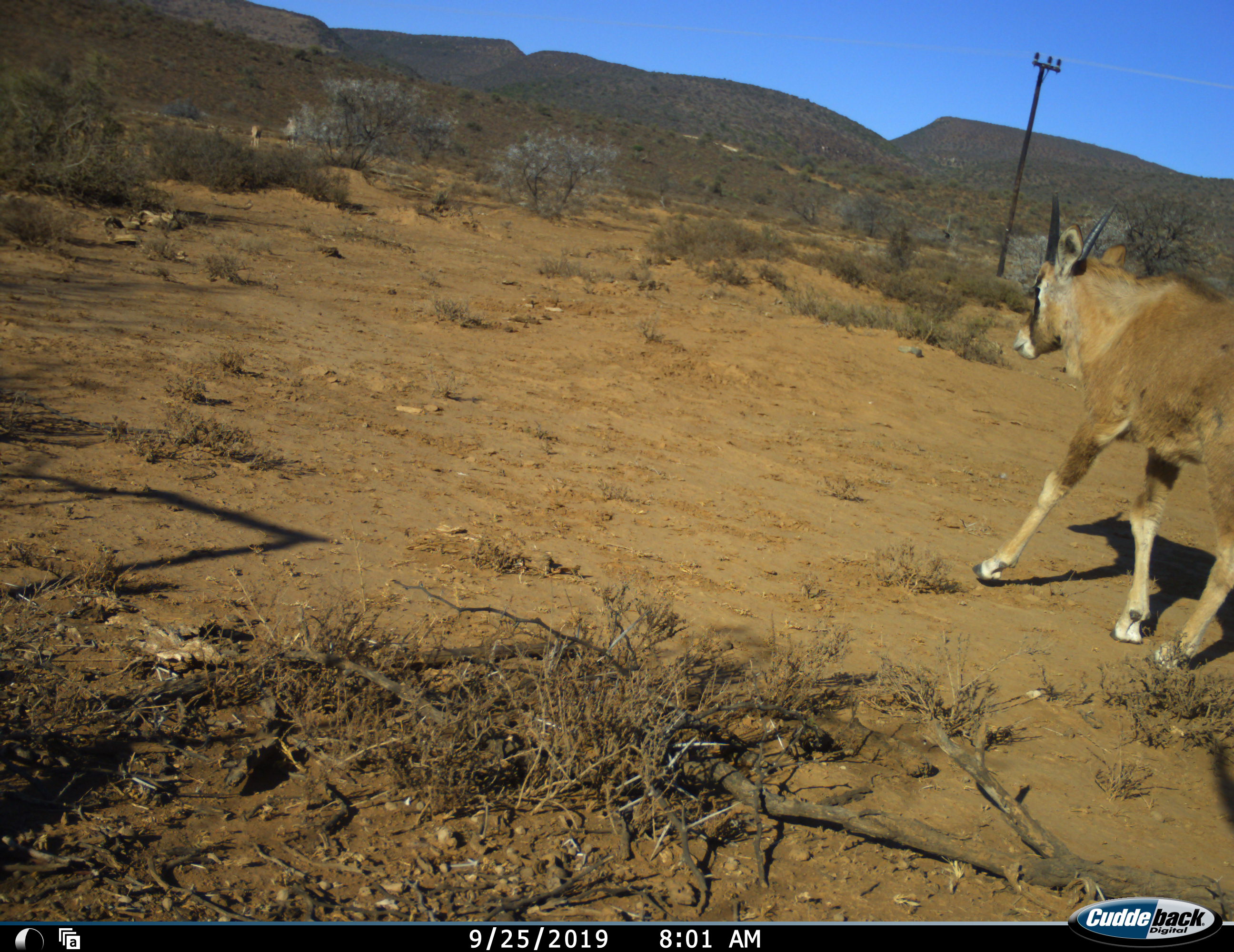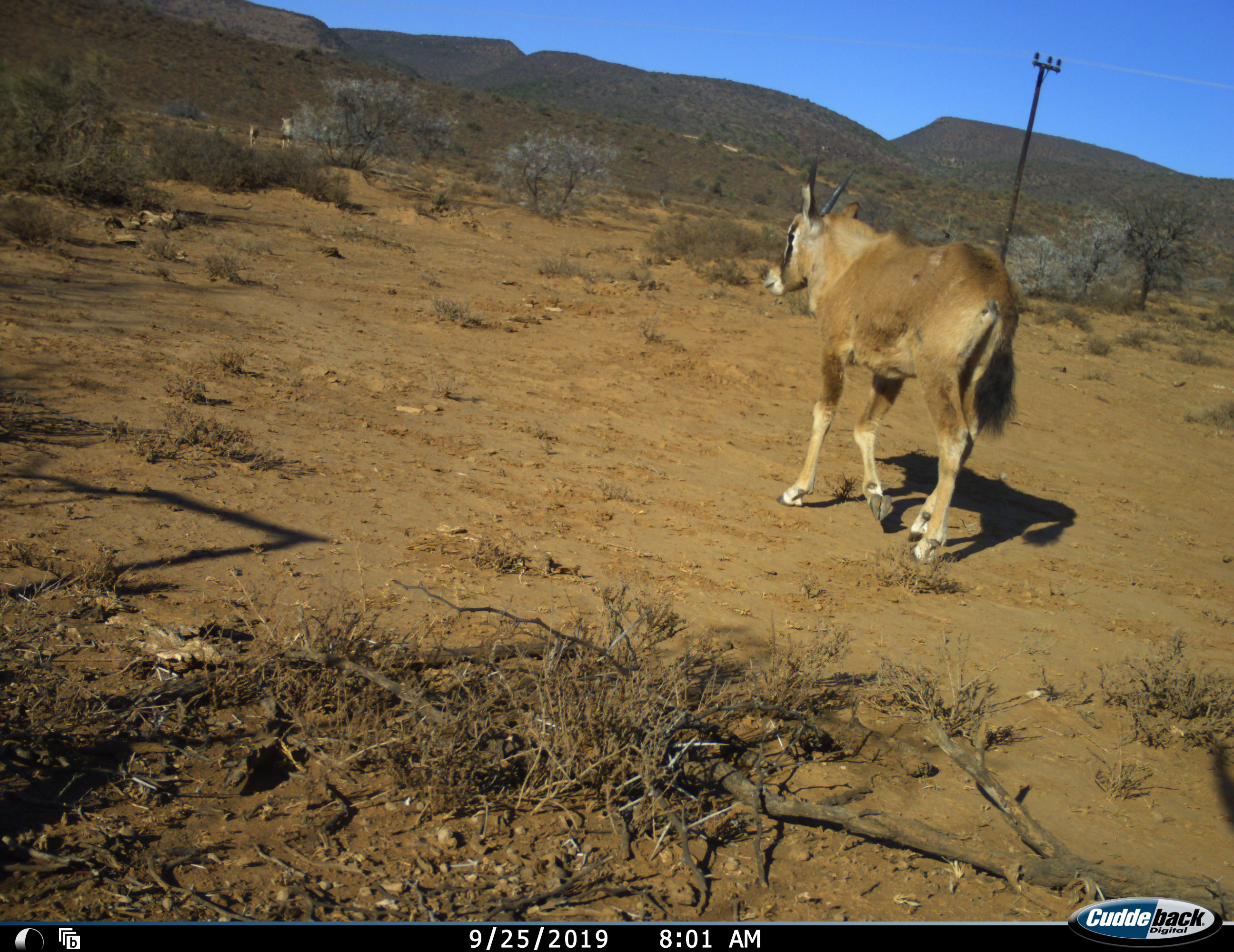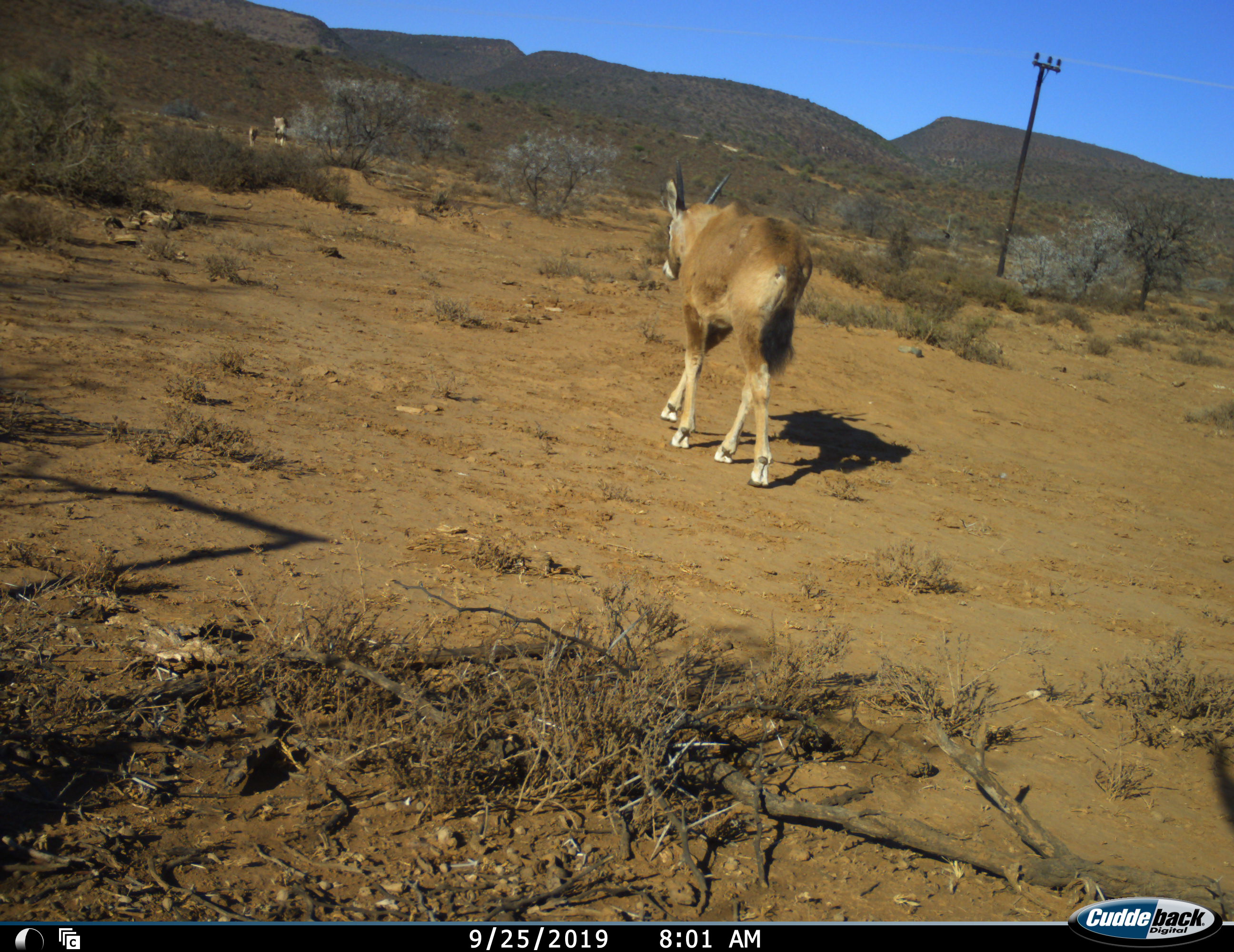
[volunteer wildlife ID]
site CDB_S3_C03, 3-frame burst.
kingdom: Animalia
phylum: Chordata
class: Mammalia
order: Artiodactyla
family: Bovidae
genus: Oryx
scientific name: Oryx gazella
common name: gemsbok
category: oryx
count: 3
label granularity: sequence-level